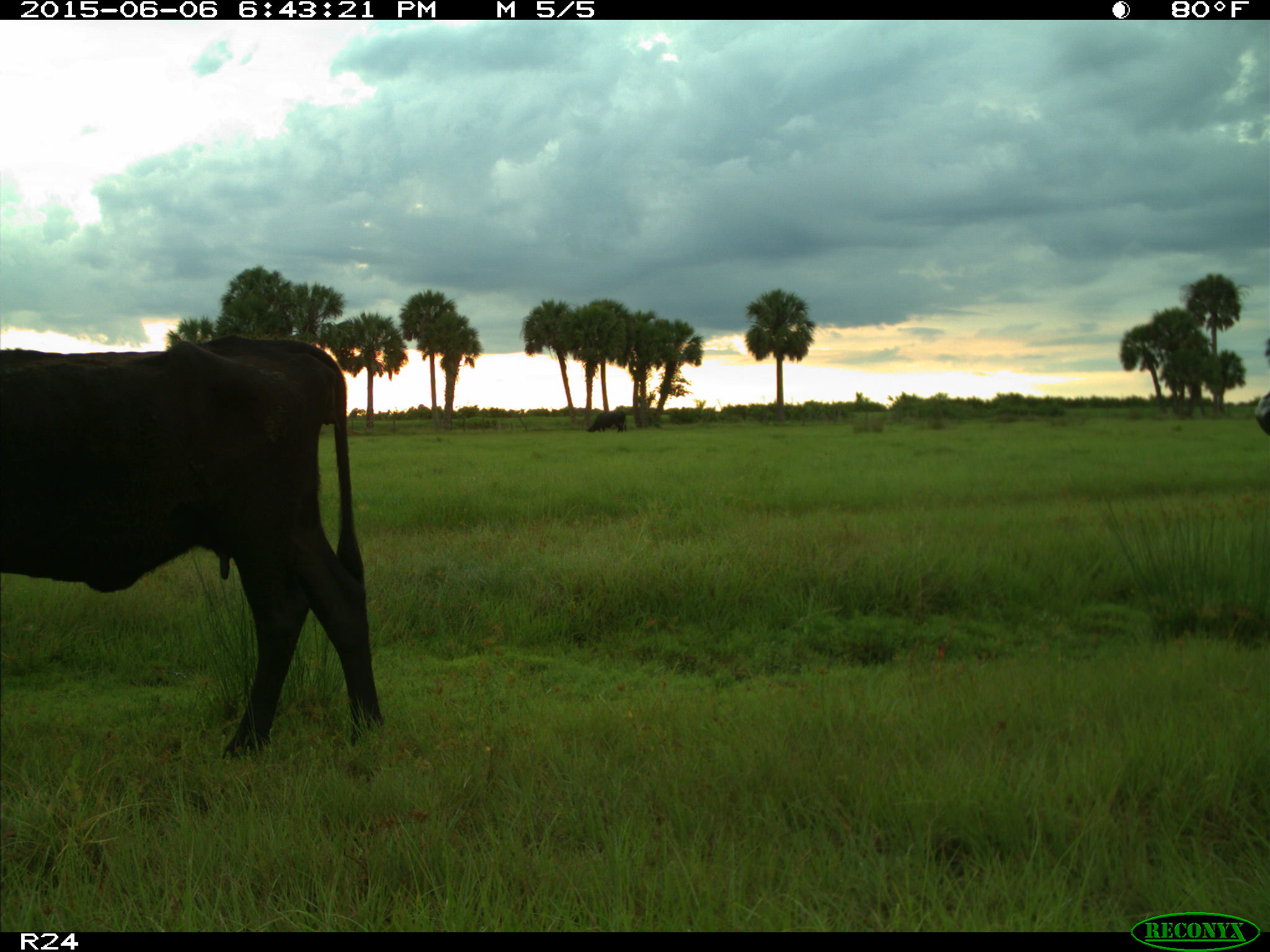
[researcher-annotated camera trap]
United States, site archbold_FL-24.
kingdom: Animalia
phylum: Chordata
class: Mammalia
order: Artiodactyla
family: Bovidae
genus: Bos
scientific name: Bos taurus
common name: domestic cow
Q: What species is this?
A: Bos taurus (domestic cow).